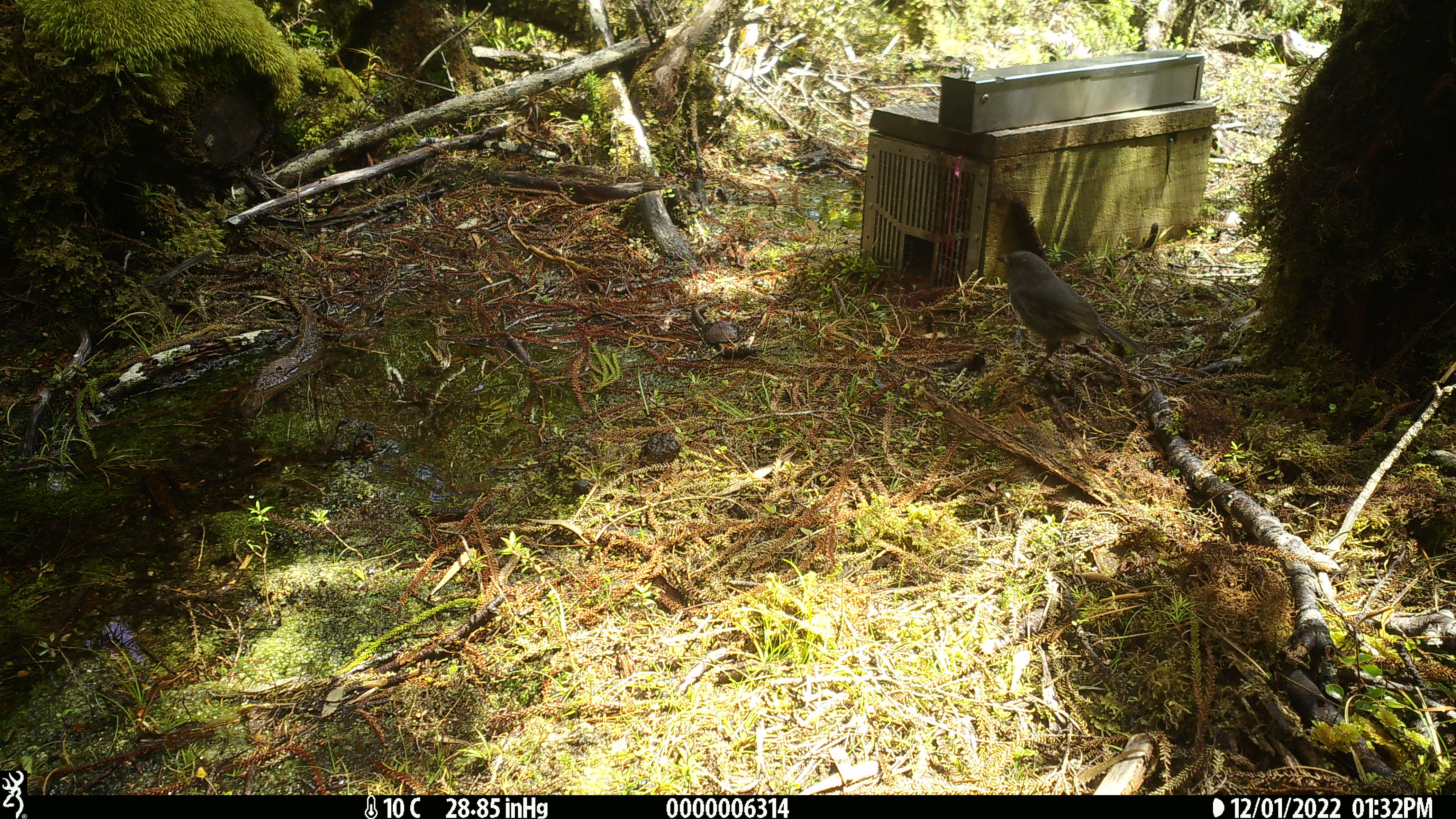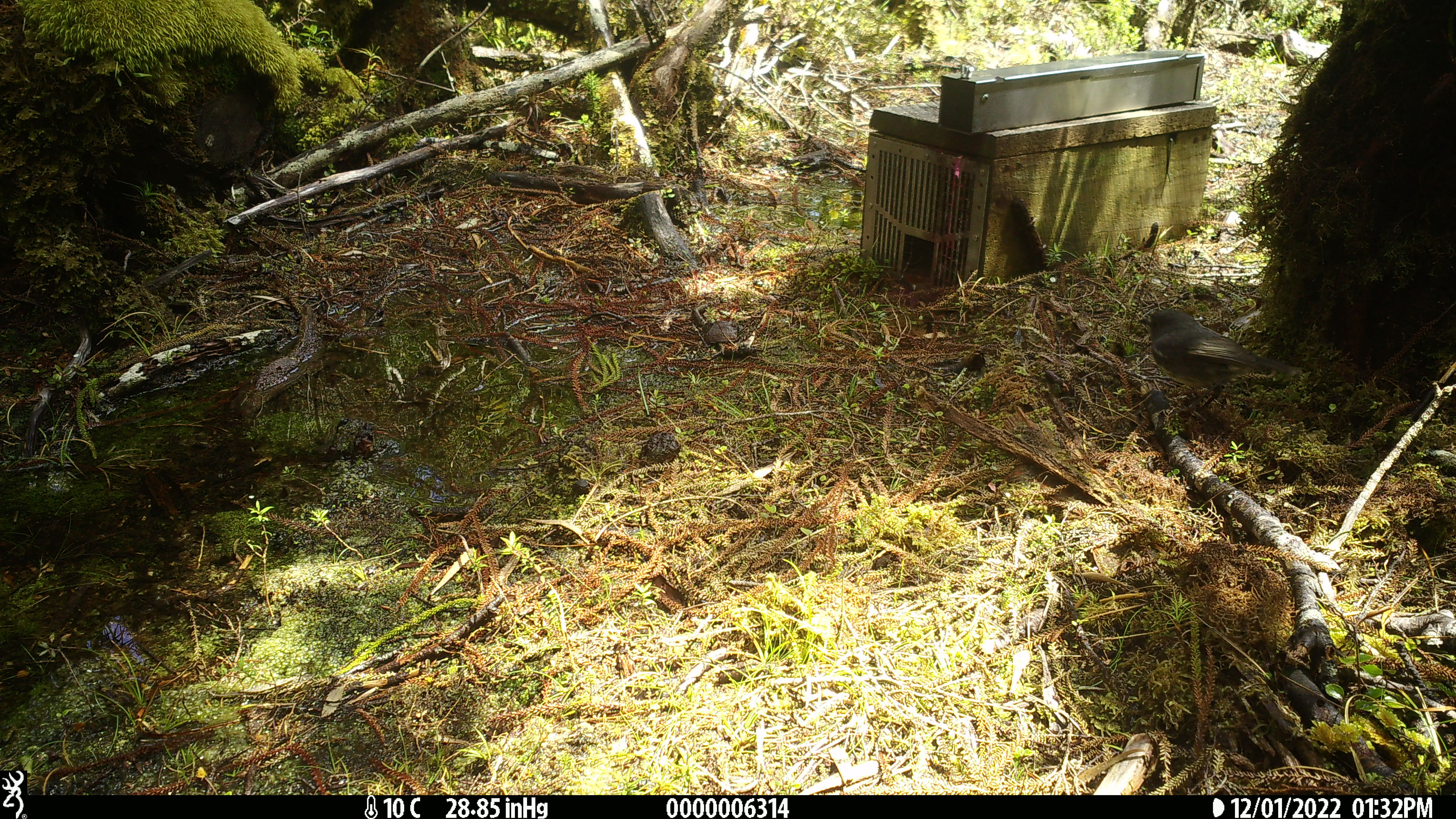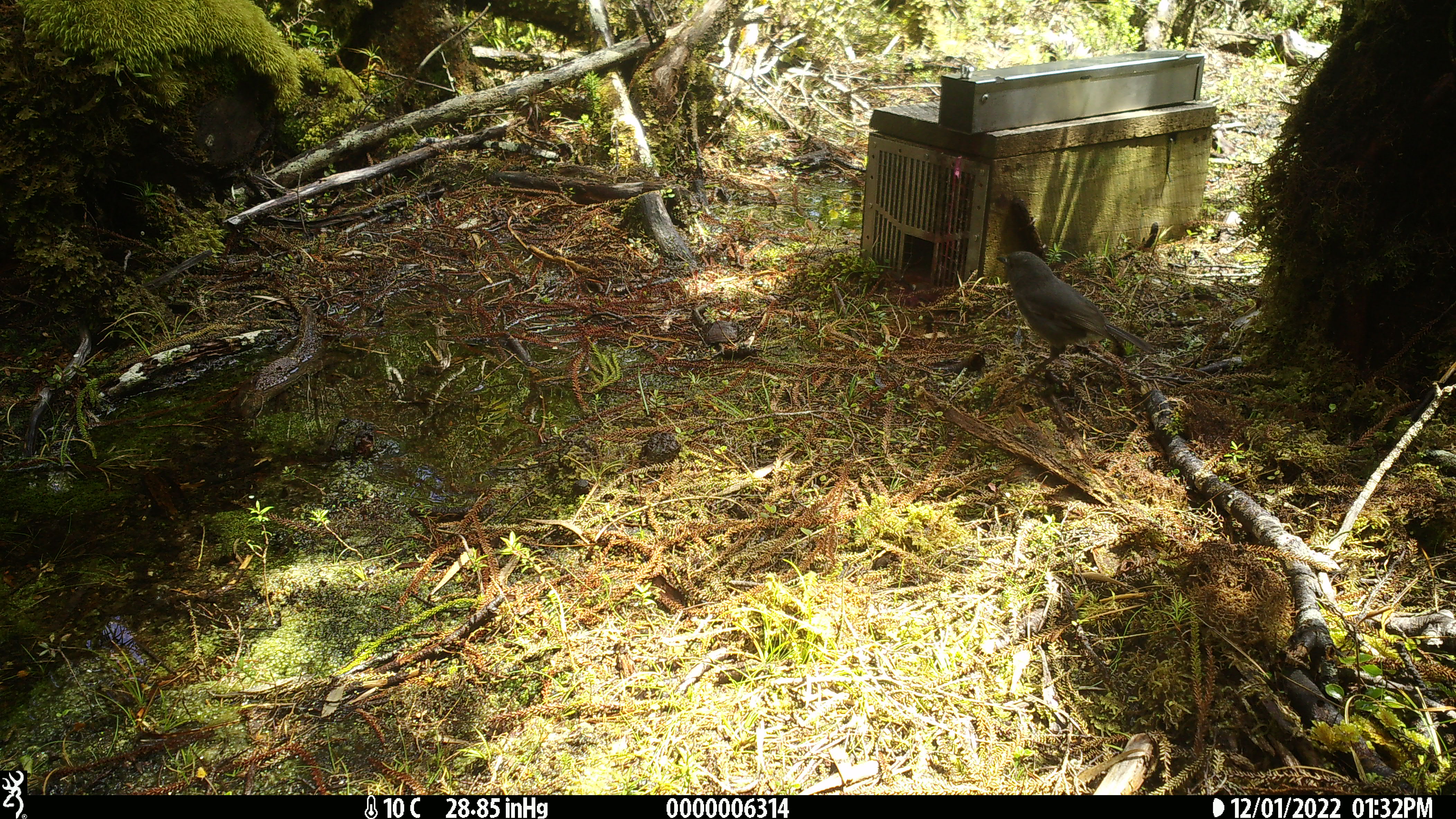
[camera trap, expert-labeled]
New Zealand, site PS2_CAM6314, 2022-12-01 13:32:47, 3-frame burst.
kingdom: Animalia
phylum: Chordata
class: Aves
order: Passeriformes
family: Petroicidae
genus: Petroica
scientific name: Petroica australis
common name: new zealand robin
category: robin